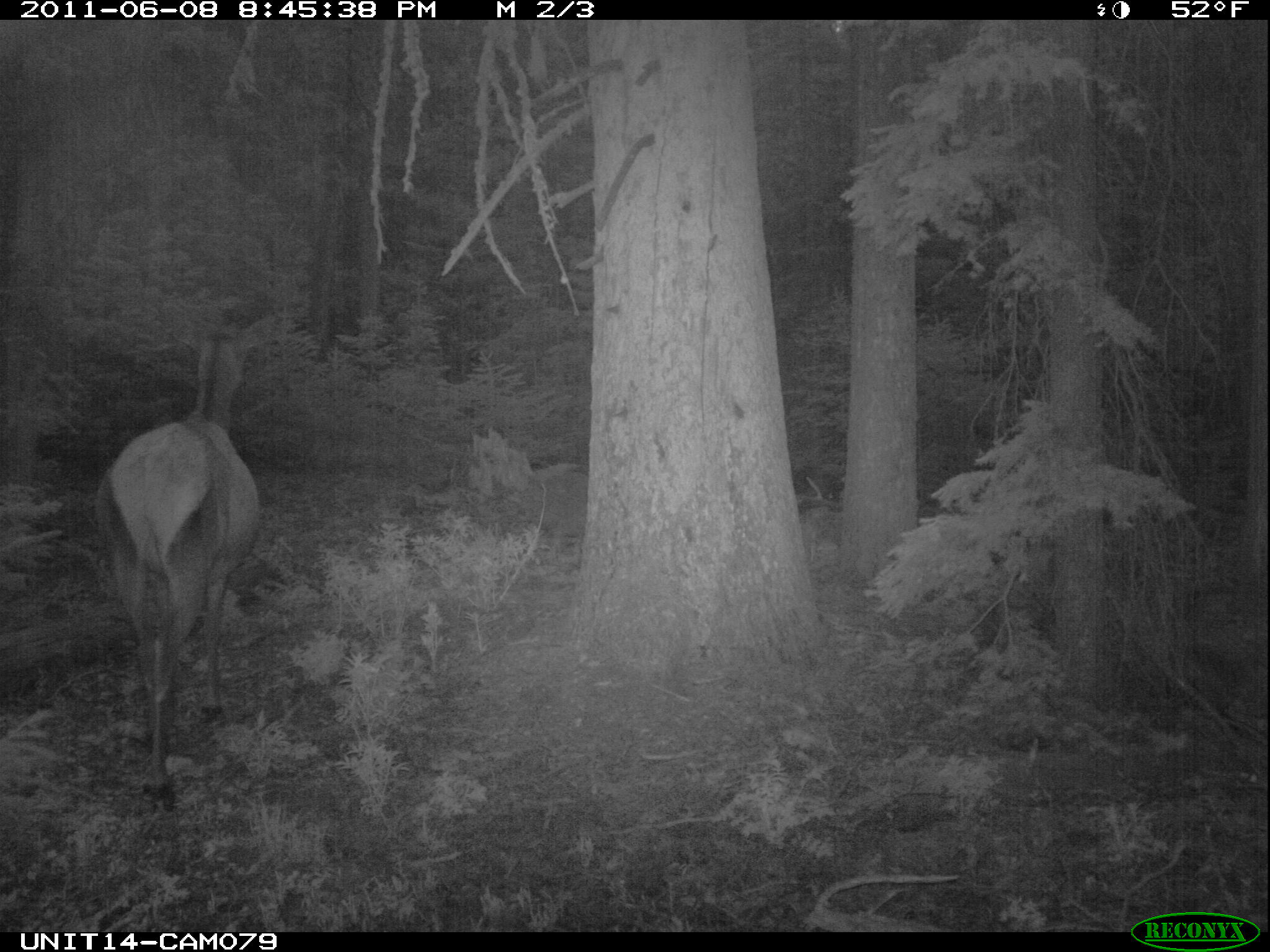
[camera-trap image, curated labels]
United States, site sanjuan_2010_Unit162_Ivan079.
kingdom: Animalia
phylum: Chordata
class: Mammalia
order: Artiodactyla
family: Cervidae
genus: Cervus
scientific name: Cervus elaphus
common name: red deer